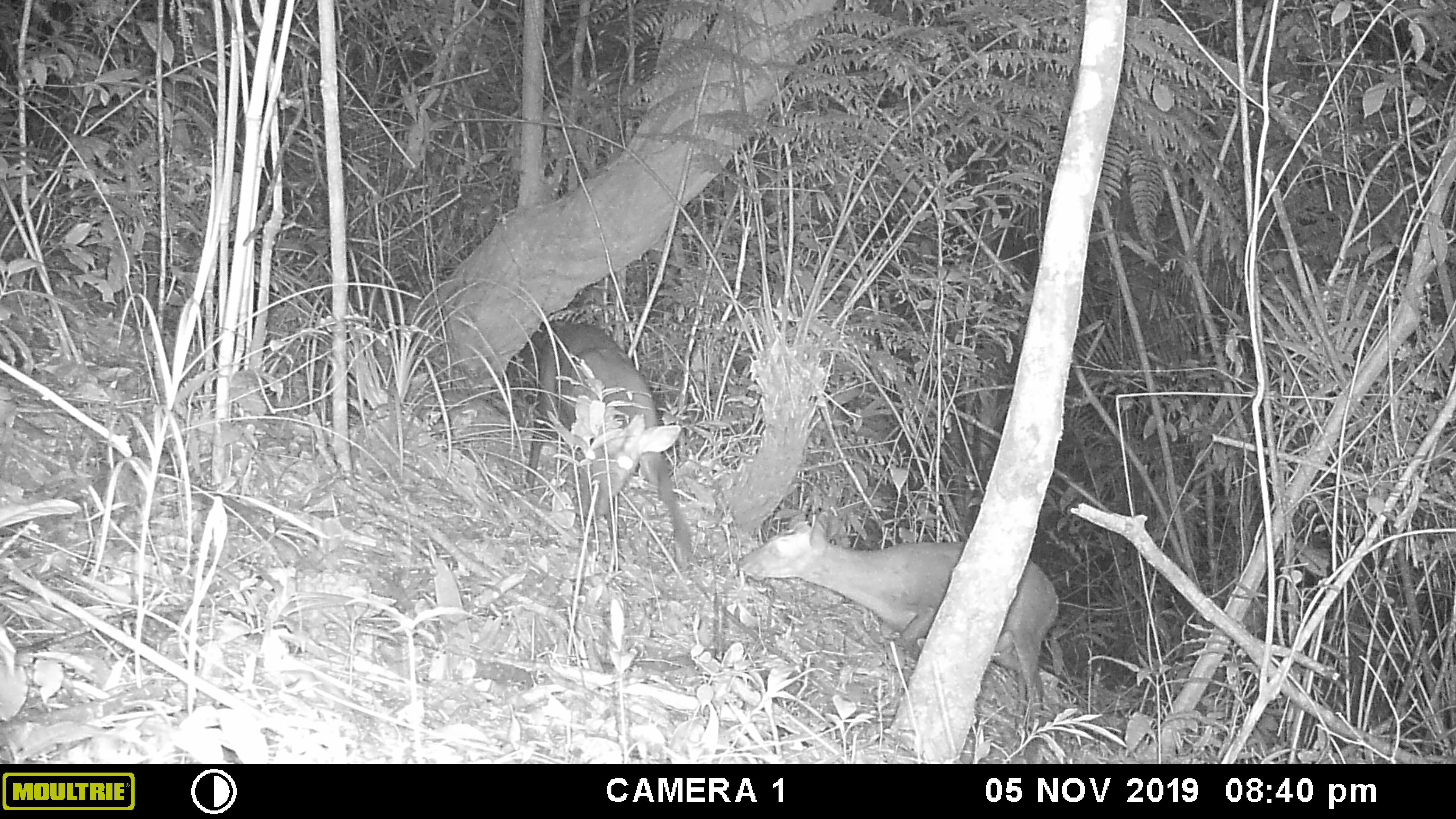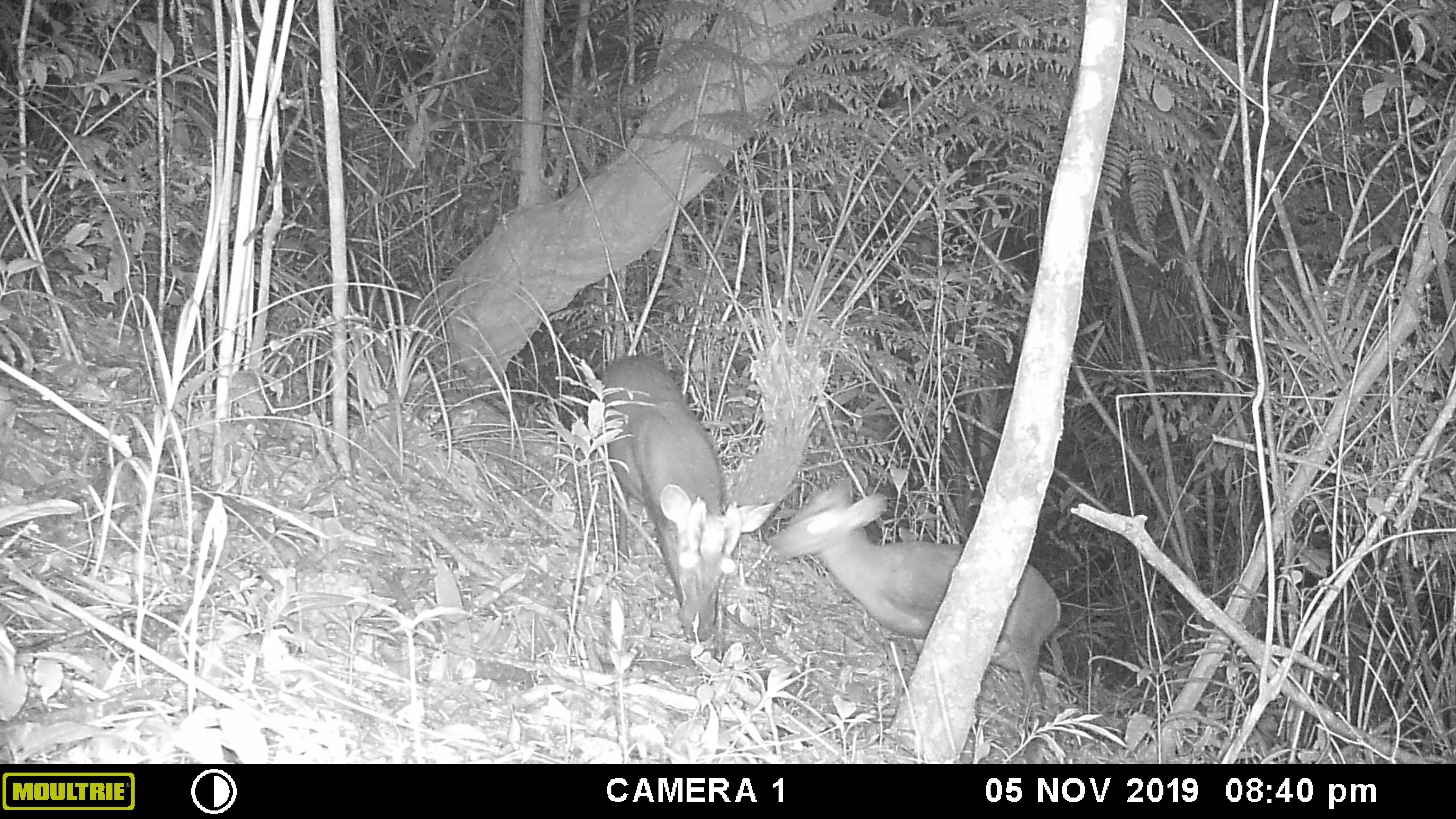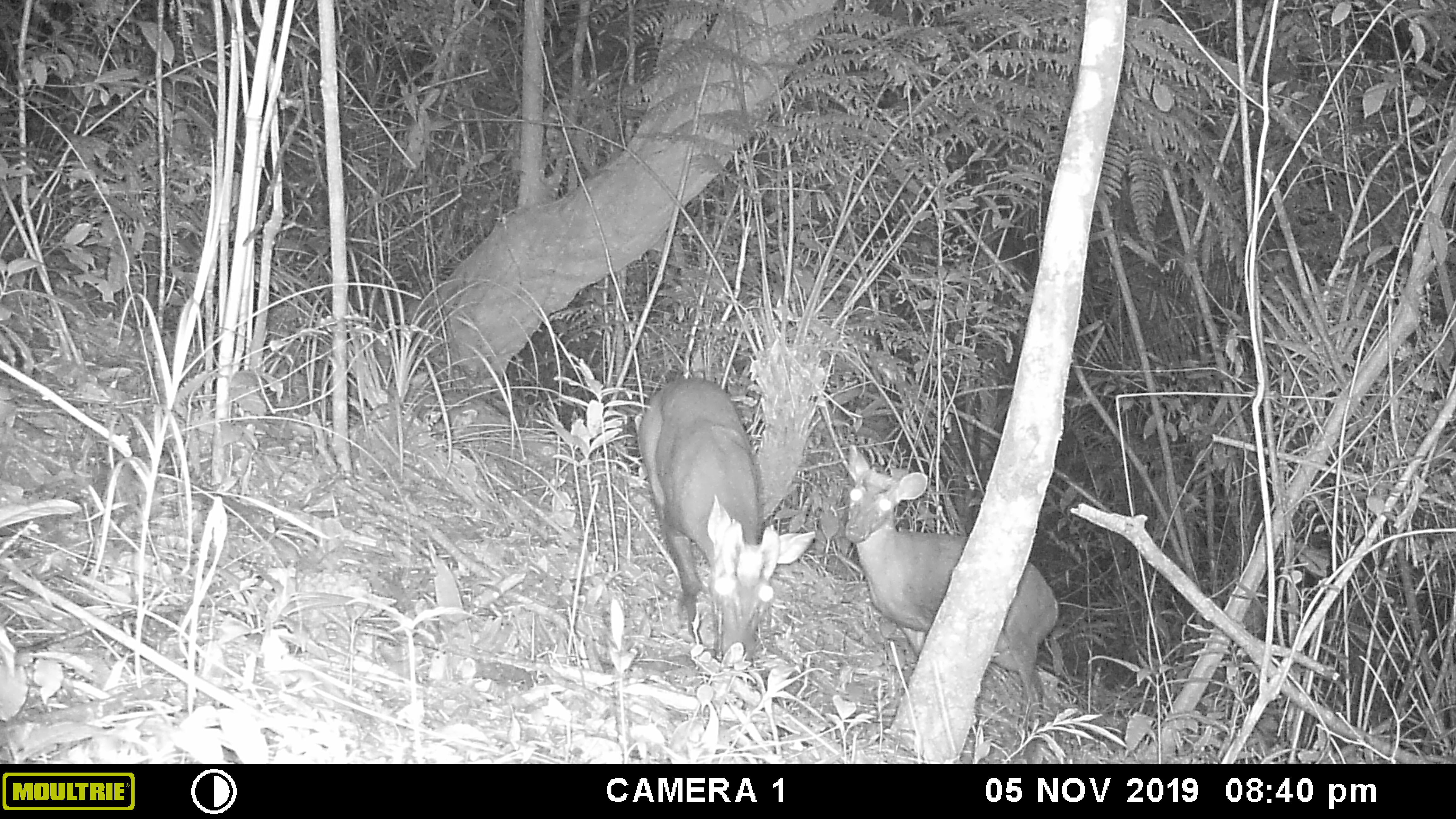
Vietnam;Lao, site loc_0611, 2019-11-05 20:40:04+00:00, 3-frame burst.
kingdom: Animalia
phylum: Chordata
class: Mammalia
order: Artiodactyla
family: Cervidae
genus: Muntiacus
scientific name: Muntiacus rooseveltorum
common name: roosevelt's muntjac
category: roosevelts muntjac group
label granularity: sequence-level